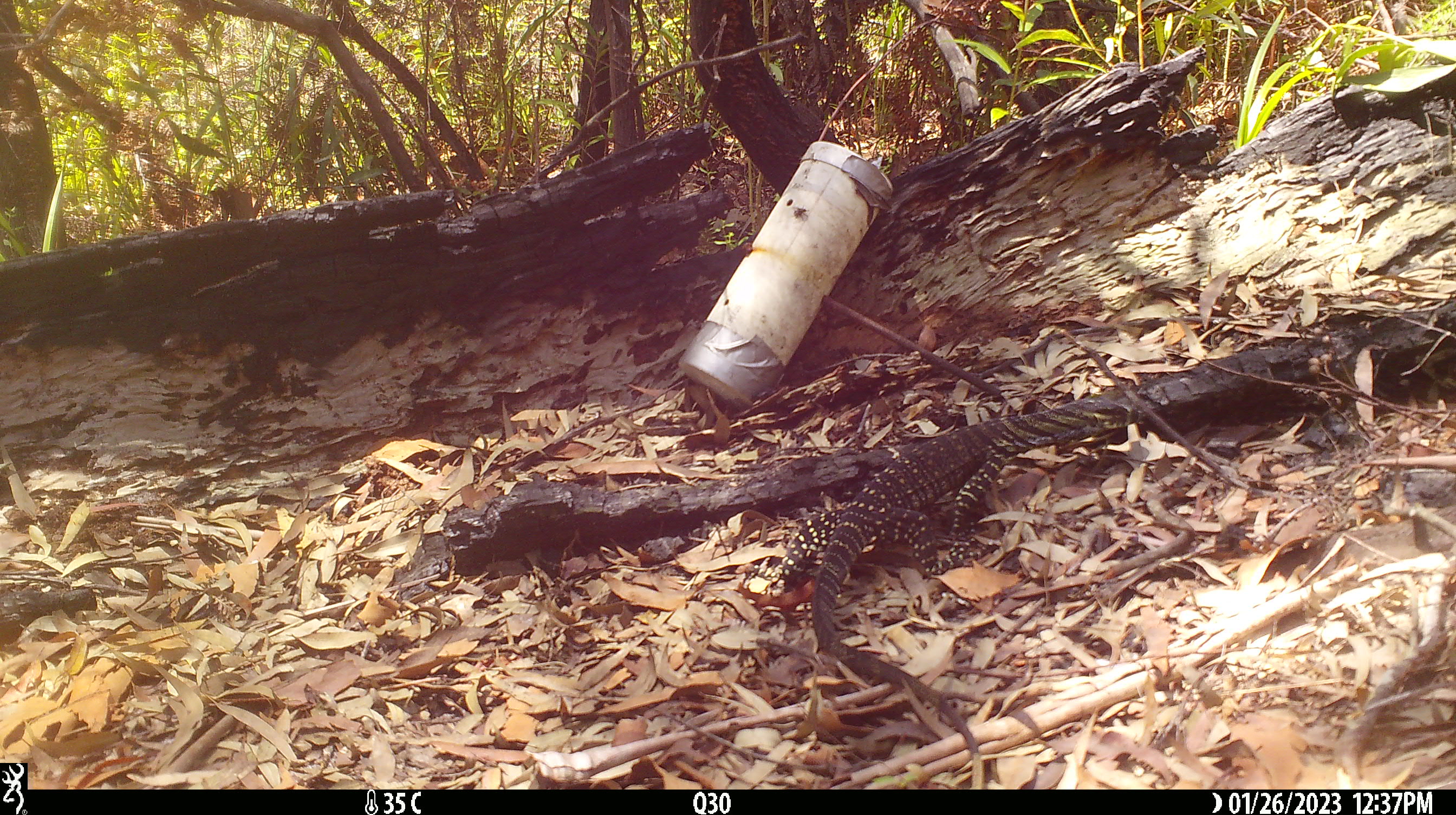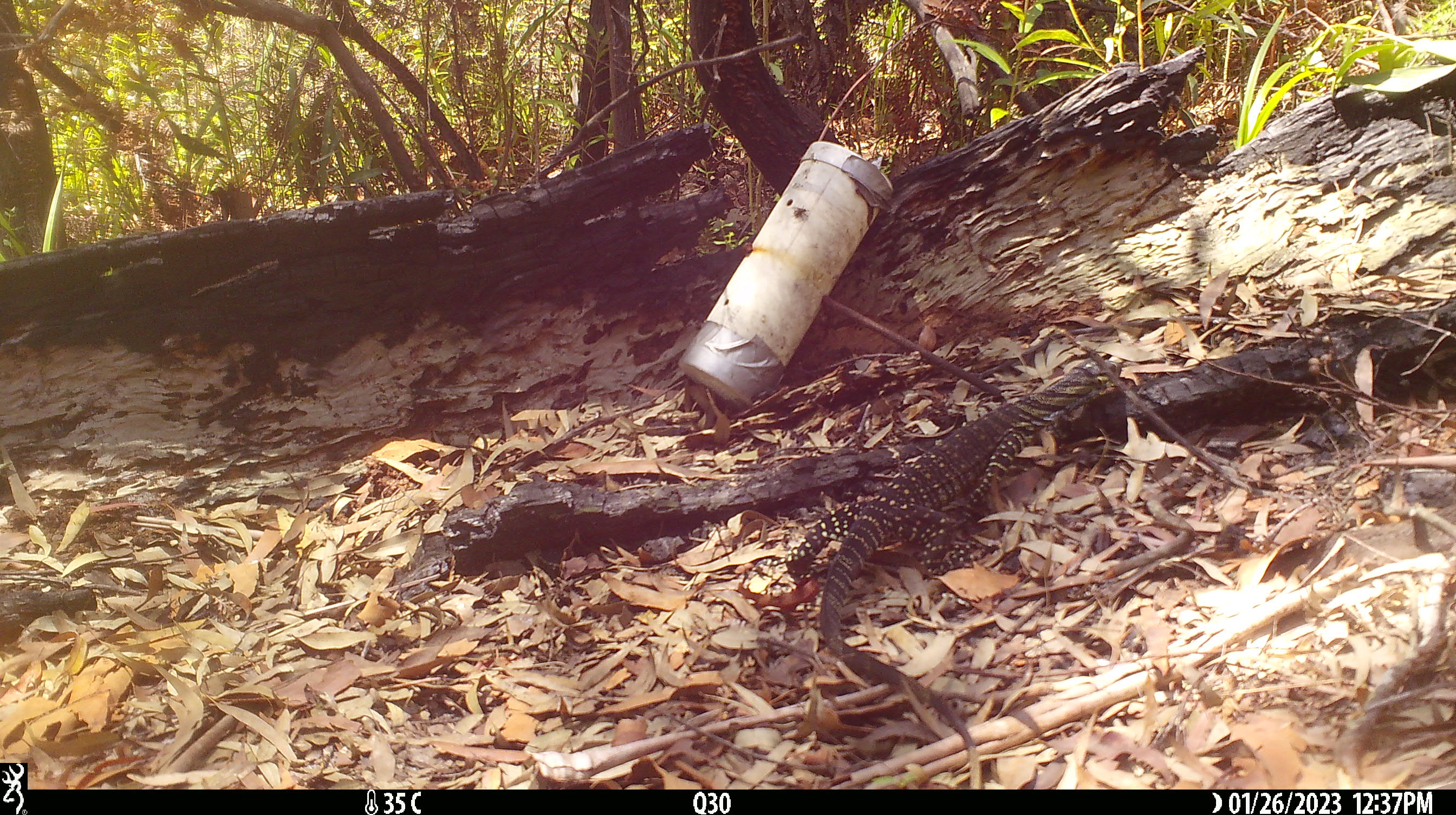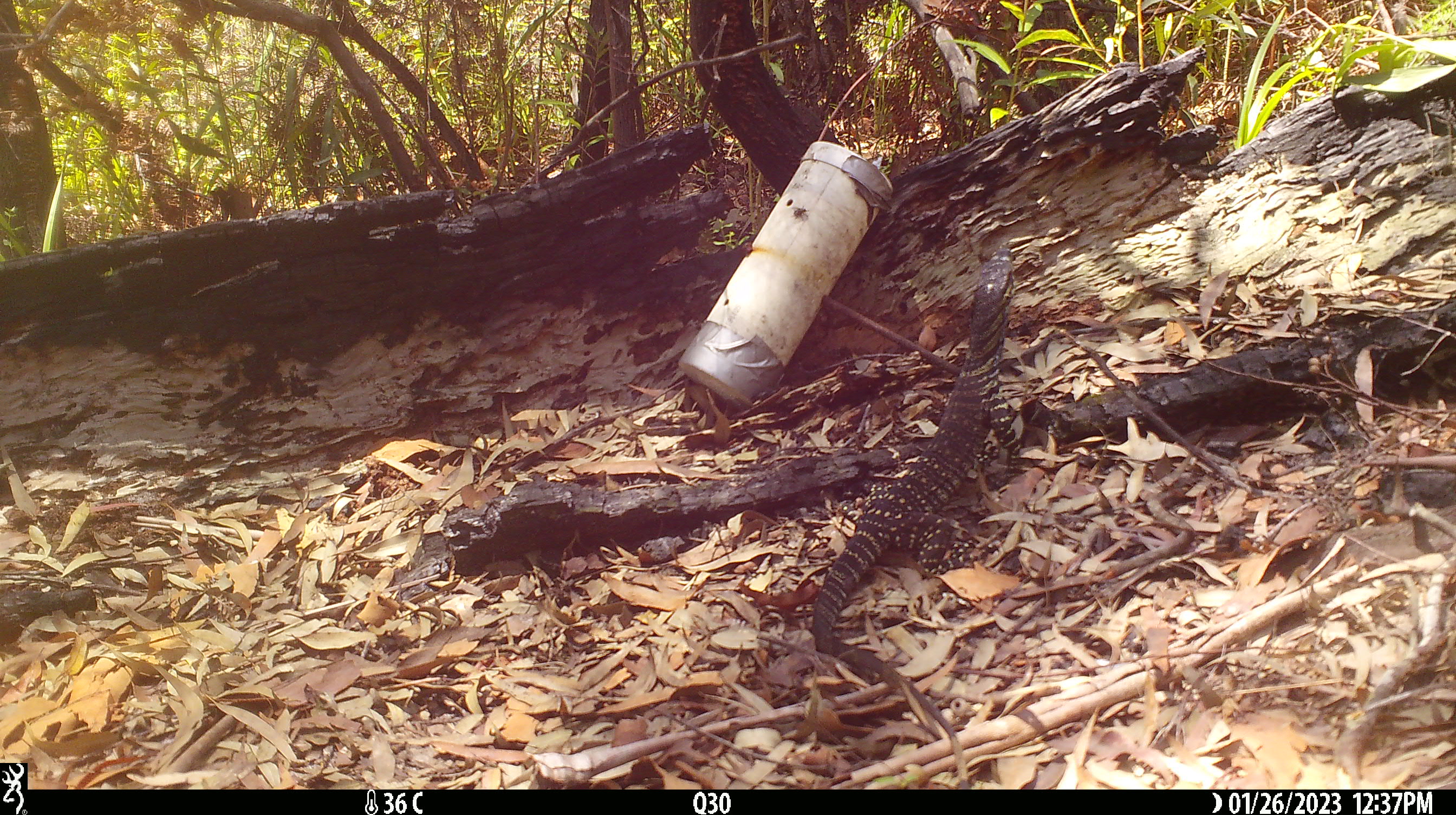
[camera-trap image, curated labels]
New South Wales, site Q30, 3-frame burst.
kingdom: Animalia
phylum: Chordata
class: Reptilia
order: Squamata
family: Varanidae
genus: Varanus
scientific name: Varanus varius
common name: lace monitor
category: goanna